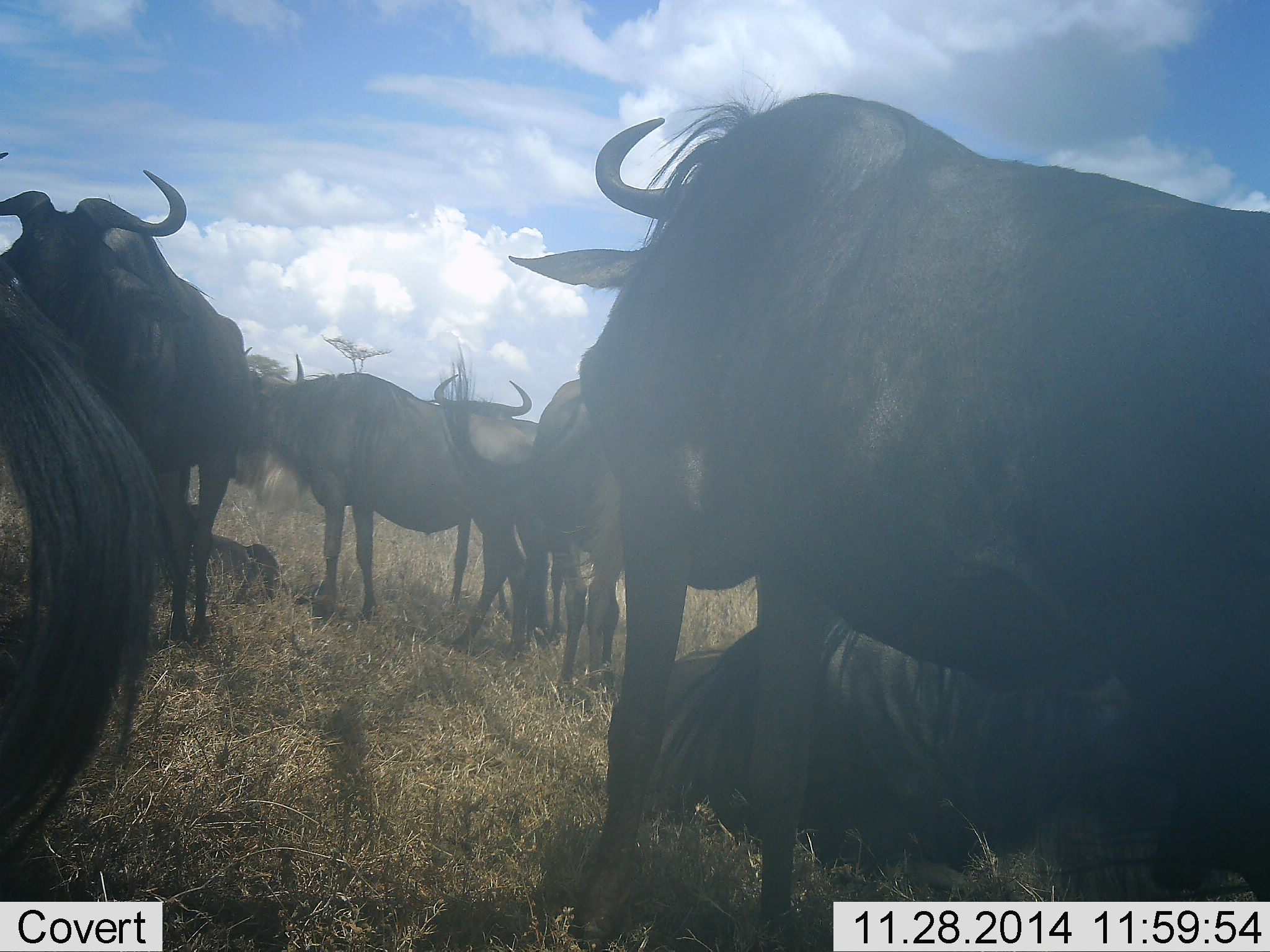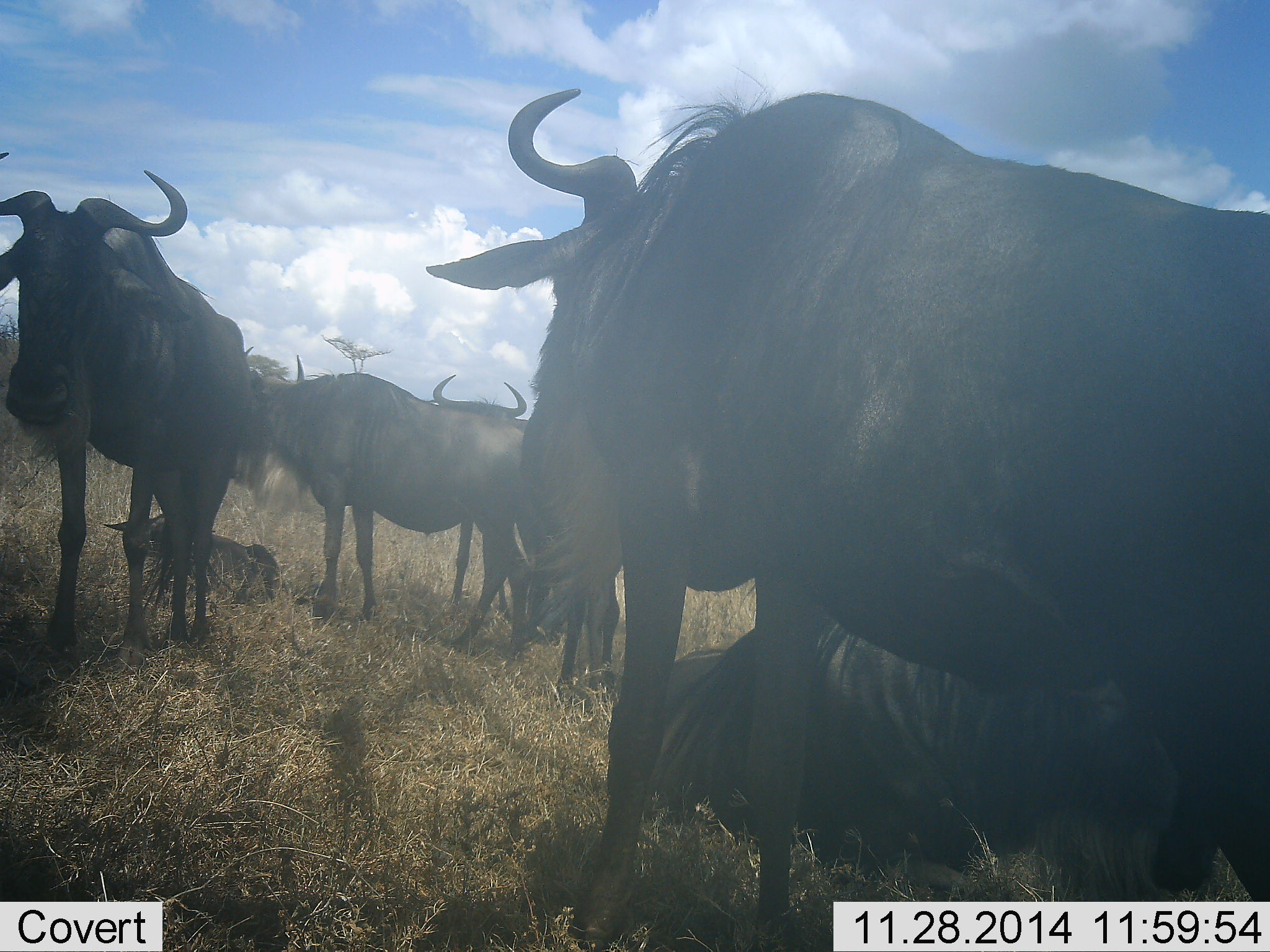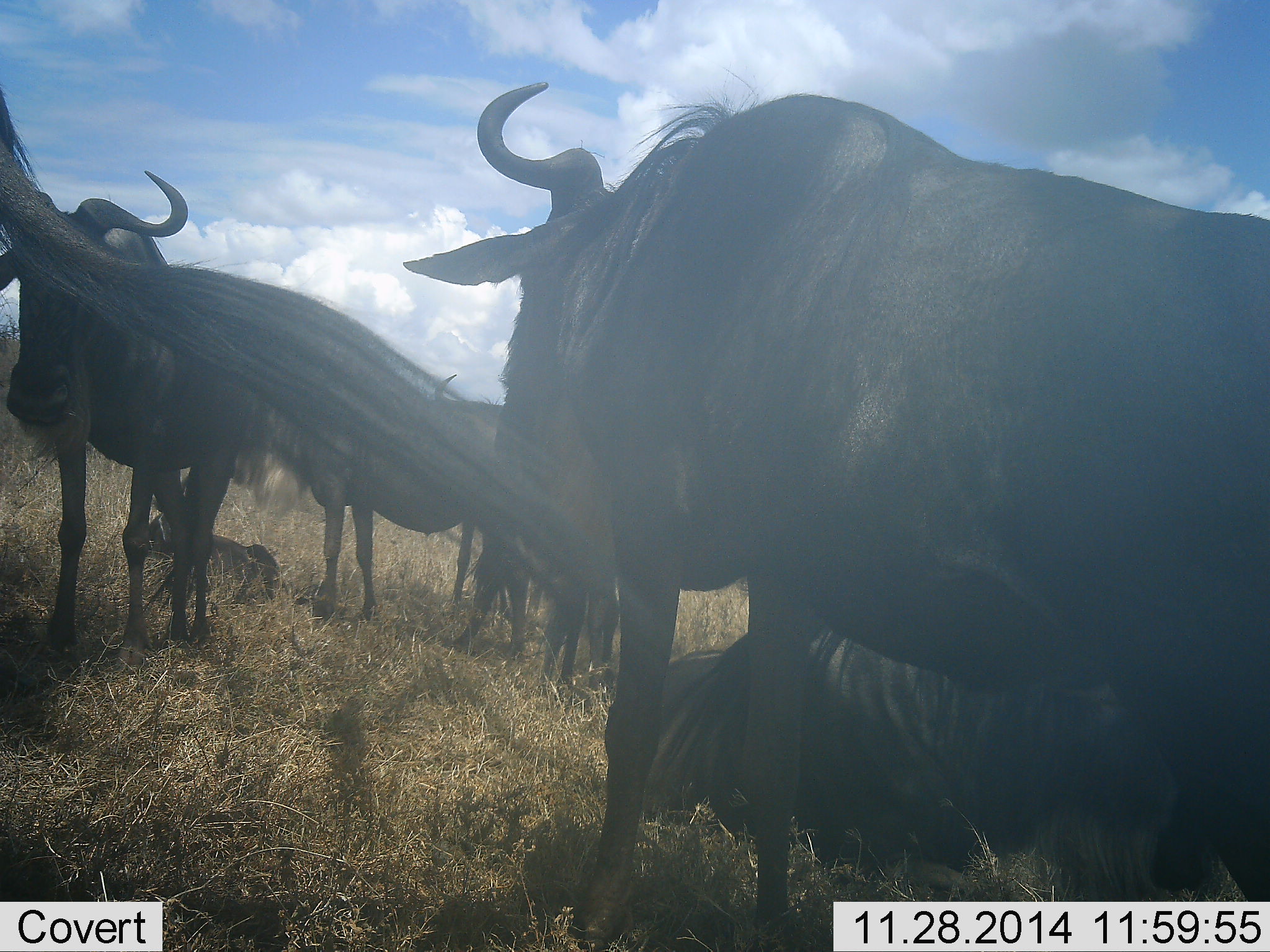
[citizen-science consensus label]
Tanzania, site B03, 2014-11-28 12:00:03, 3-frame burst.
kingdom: Animalia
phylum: Chordata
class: Mammalia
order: Artiodactyla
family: Bovidae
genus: Connochaetes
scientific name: Connochaetes taurinus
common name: blue wildebeest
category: wildebeest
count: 7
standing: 80%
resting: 90%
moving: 10%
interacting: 10%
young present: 40%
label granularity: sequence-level